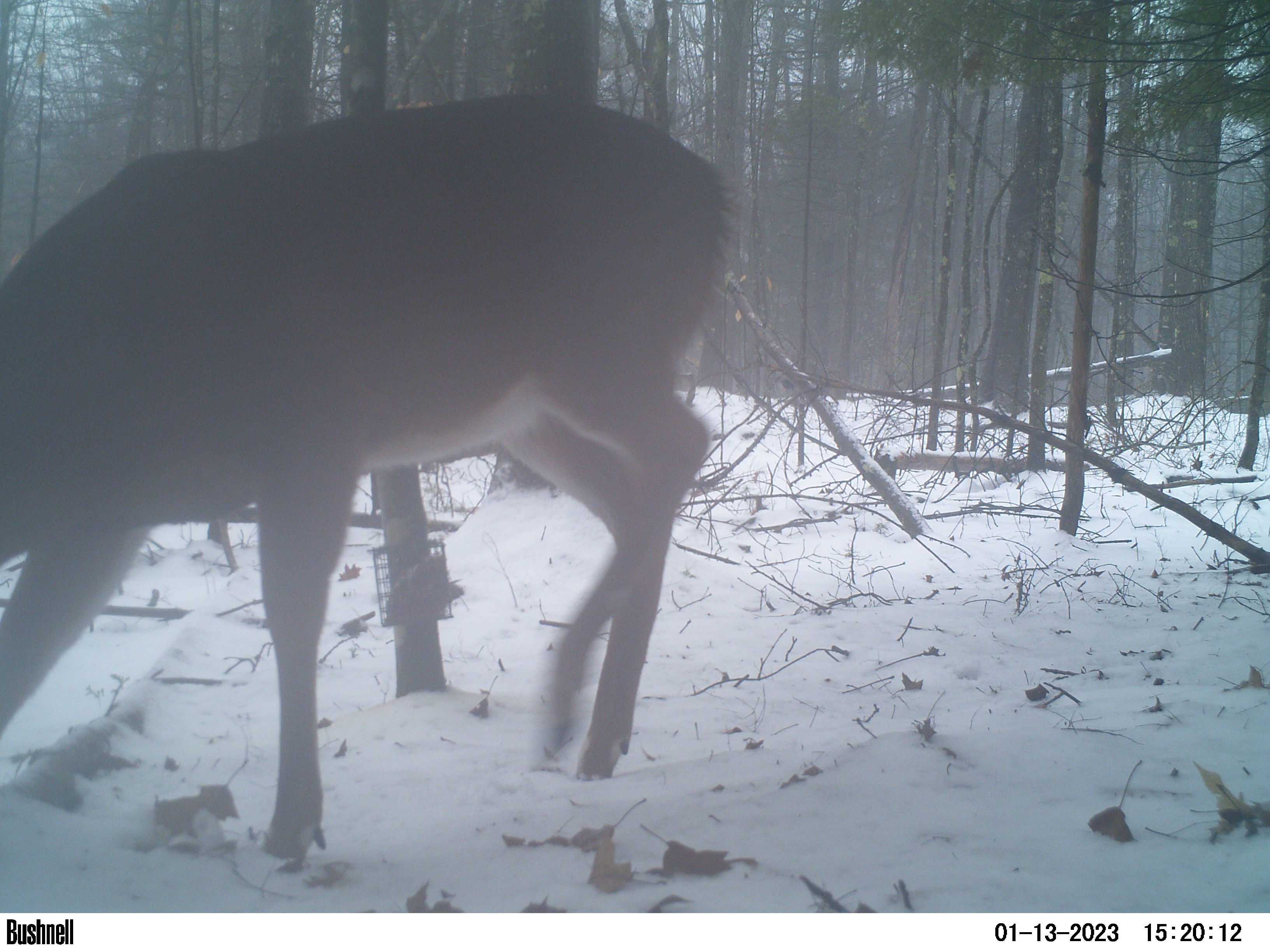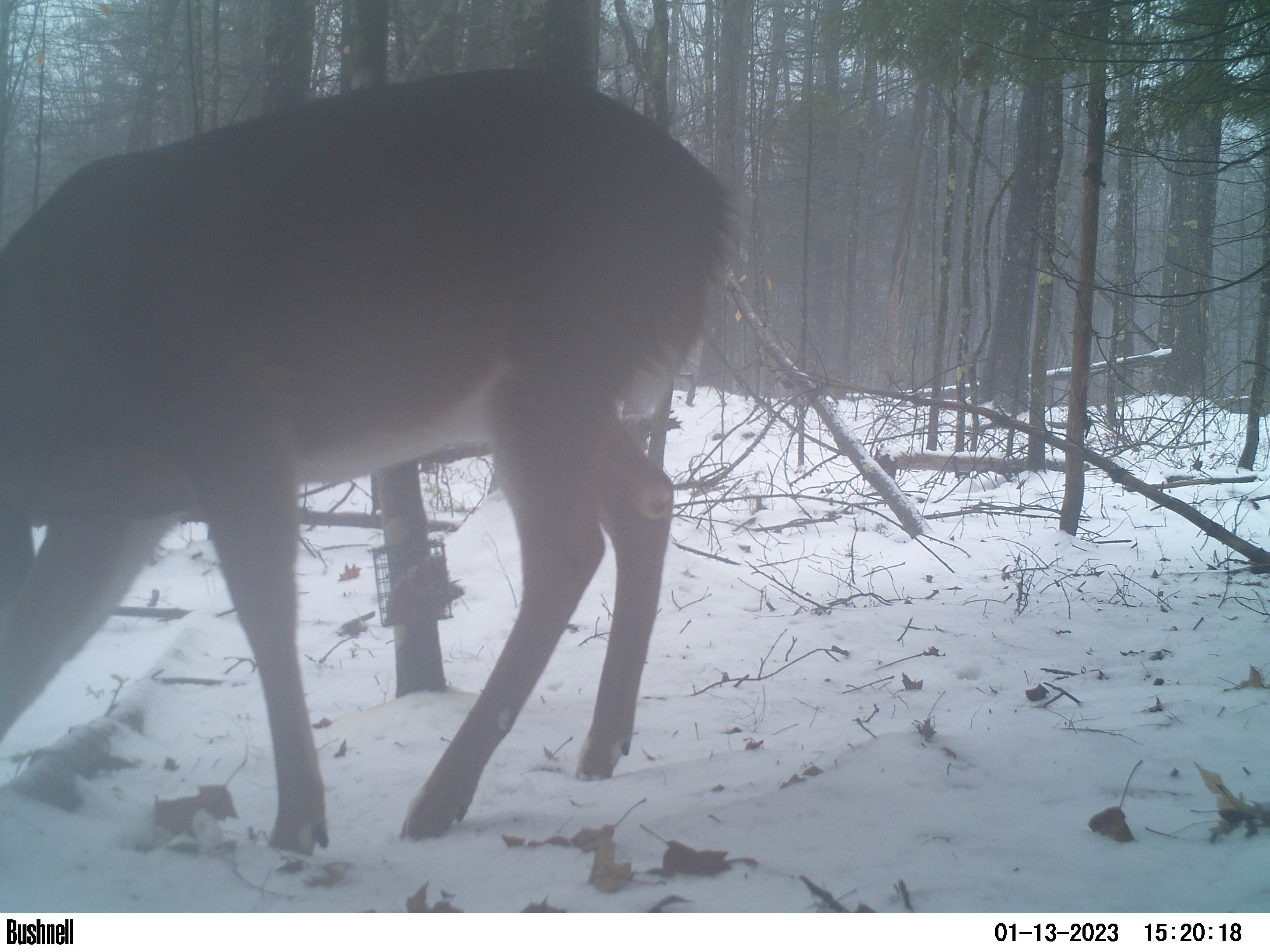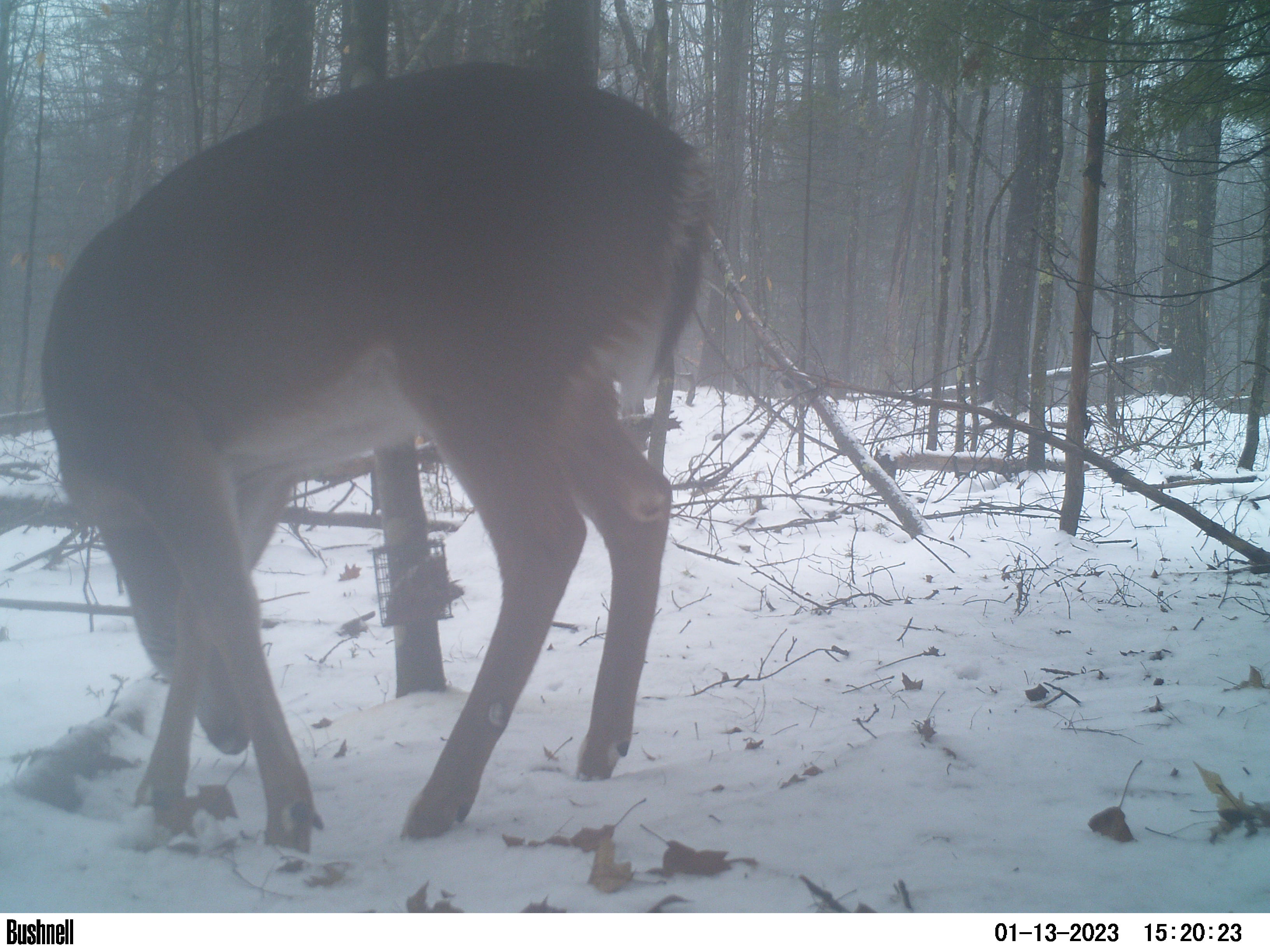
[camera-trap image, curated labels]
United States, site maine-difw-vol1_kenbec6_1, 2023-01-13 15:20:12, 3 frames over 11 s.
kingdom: Animalia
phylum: Chordata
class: Mammalia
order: Artiodactyla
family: Cervidae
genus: Odocoileus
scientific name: Odocoileus virginianus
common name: white-tailed deer